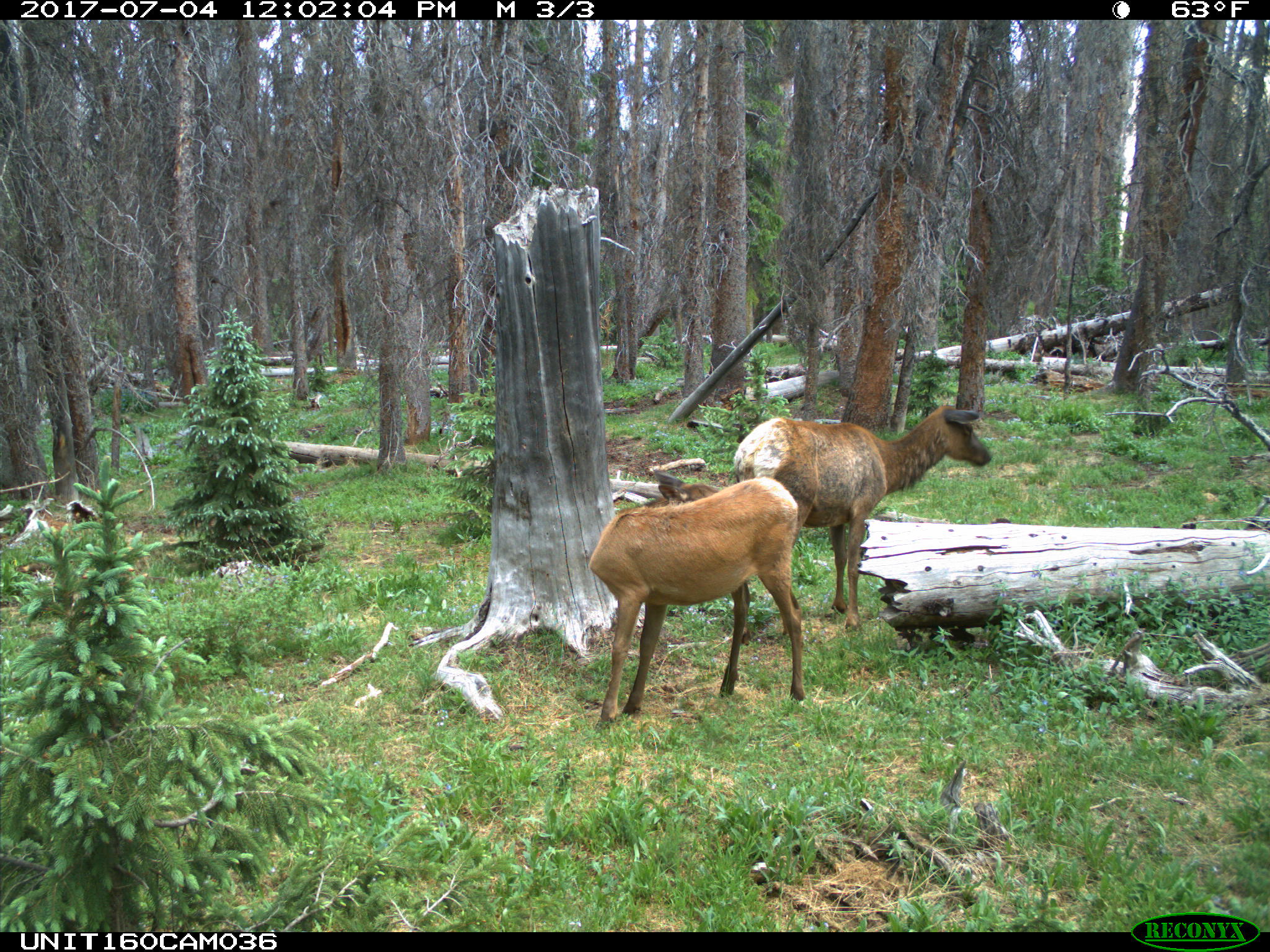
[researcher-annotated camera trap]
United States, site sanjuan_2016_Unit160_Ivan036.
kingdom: Animalia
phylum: Chordata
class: Mammalia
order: Artiodactyla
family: Cervidae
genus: Cervus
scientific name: Cervus elaphus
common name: red deer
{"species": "Cervus elaphus (red deer)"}